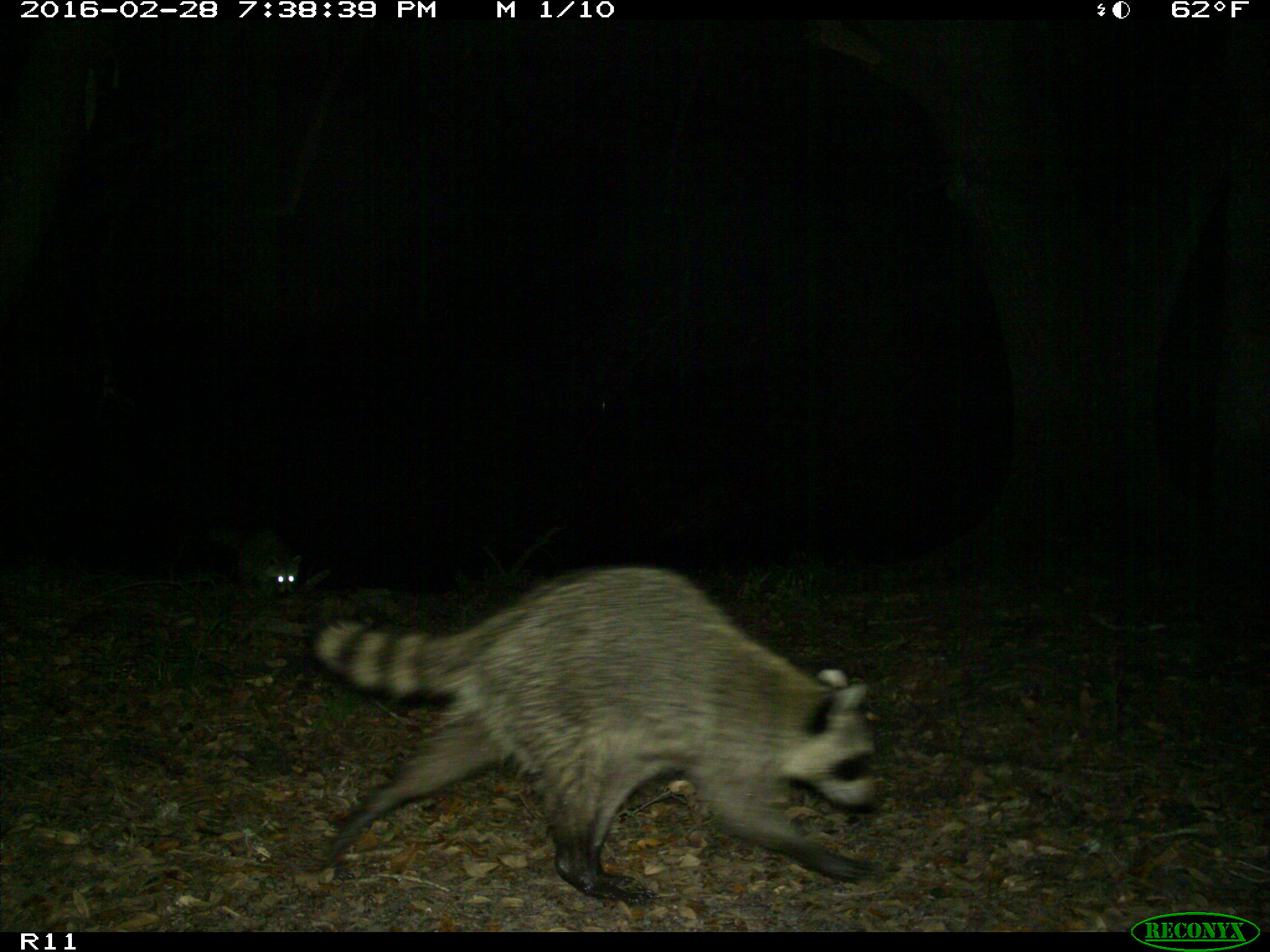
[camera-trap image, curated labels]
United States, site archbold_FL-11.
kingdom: Animalia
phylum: Chordata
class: Mammalia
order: Carnivora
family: Procyonidae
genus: Procyon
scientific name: Procyon lotor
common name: common raccoon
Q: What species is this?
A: Procyon lotor (common raccoon).